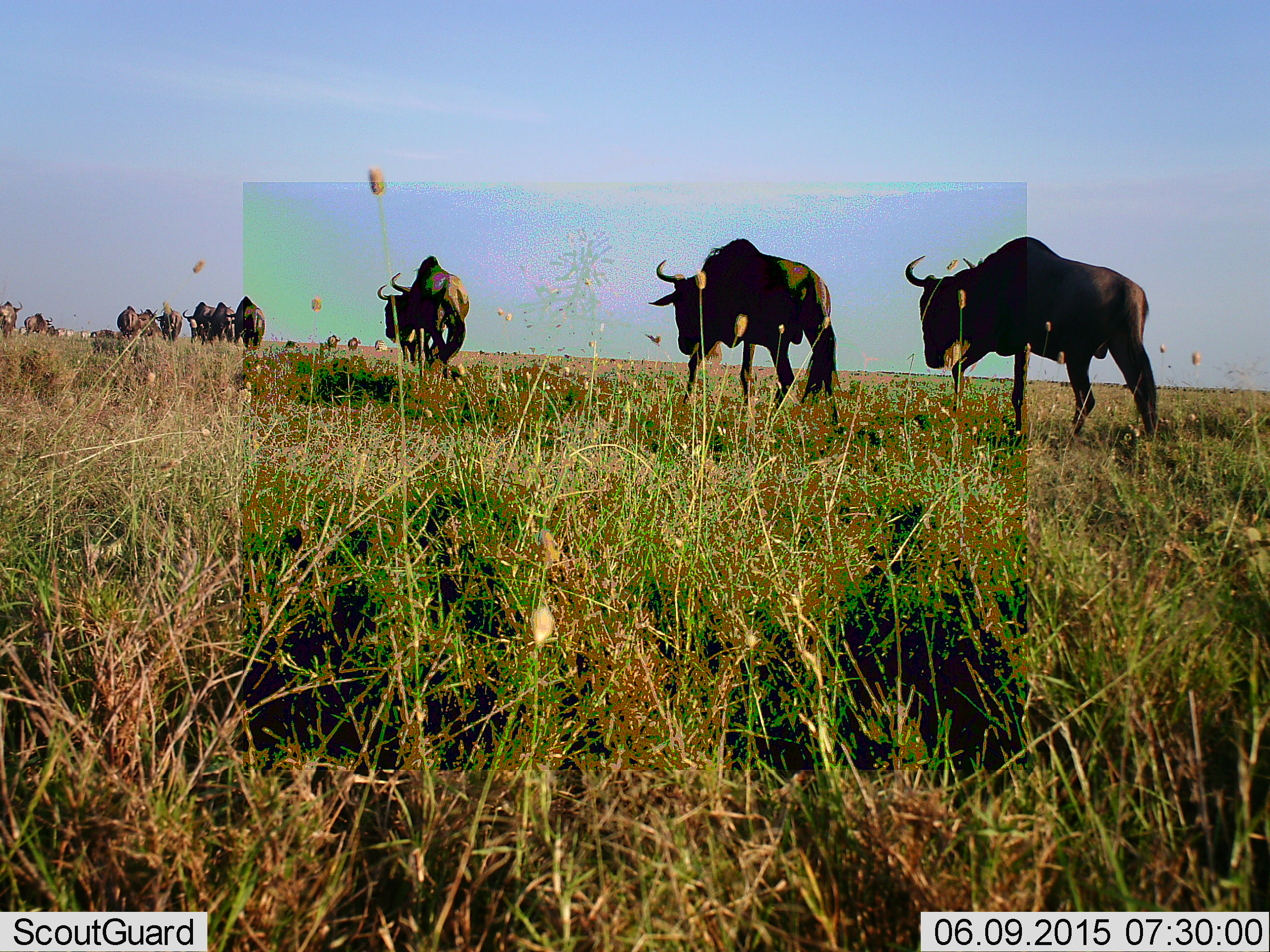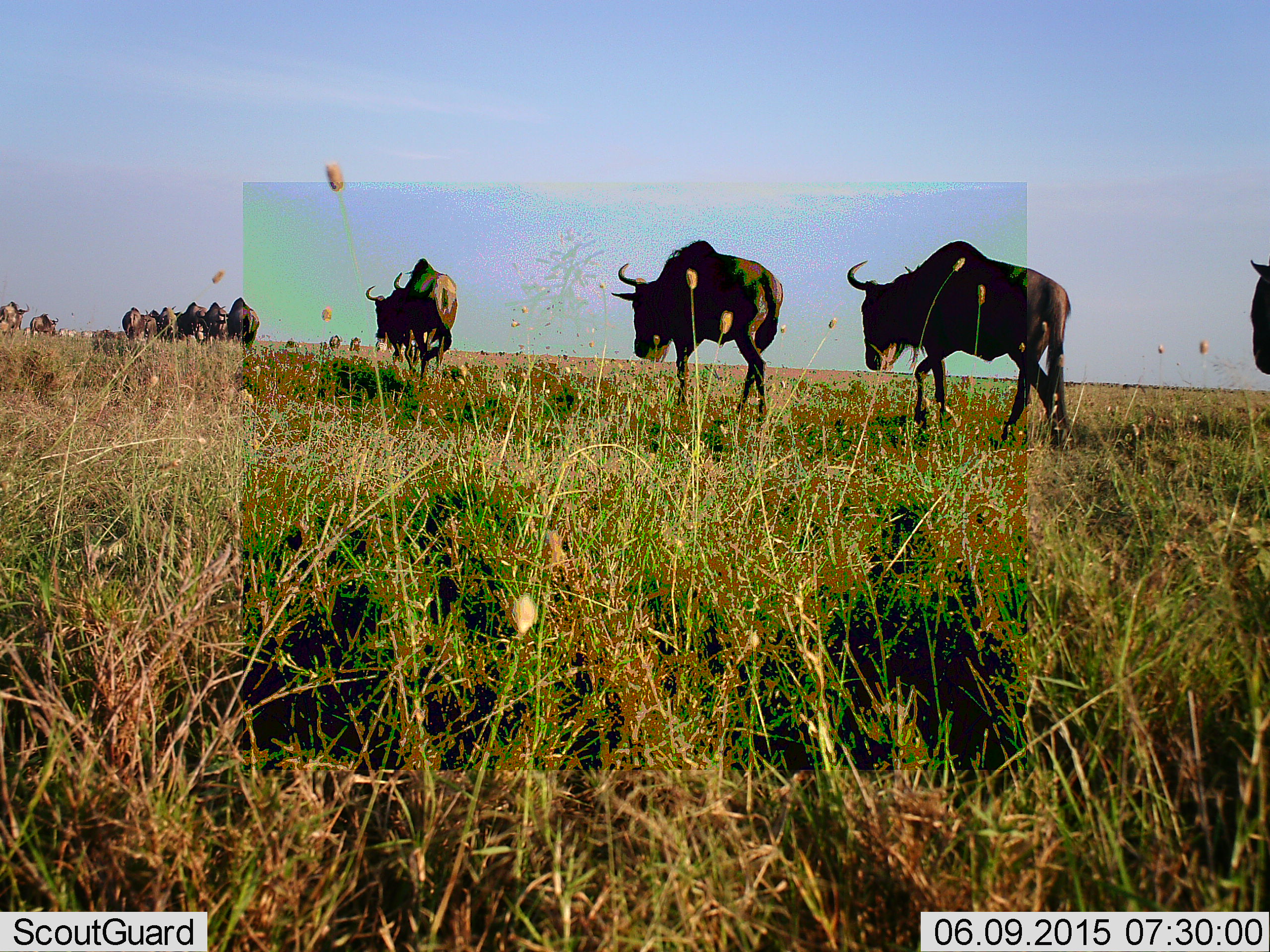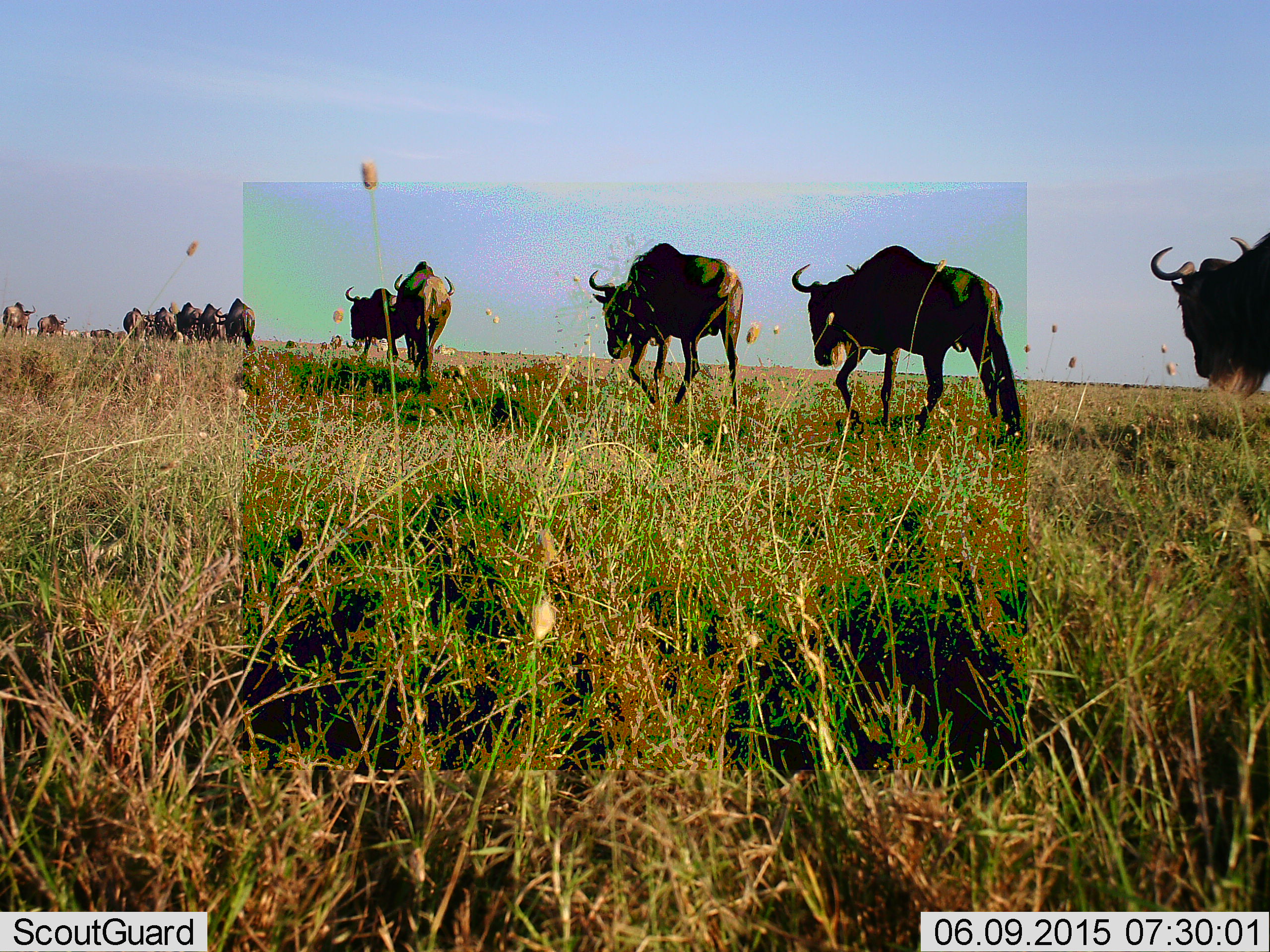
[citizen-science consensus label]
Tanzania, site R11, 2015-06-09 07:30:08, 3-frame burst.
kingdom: Animalia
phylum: Chordata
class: Mammalia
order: Artiodactyla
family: Bovidae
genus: Connochaetes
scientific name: Connochaetes taurinus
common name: blue wildebeest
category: wildebeest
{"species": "wildebeest (blue wildebeest) (Connochaetes taurinus)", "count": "11-50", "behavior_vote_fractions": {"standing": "0%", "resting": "0%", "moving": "100%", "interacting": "0%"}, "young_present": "9%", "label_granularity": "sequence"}